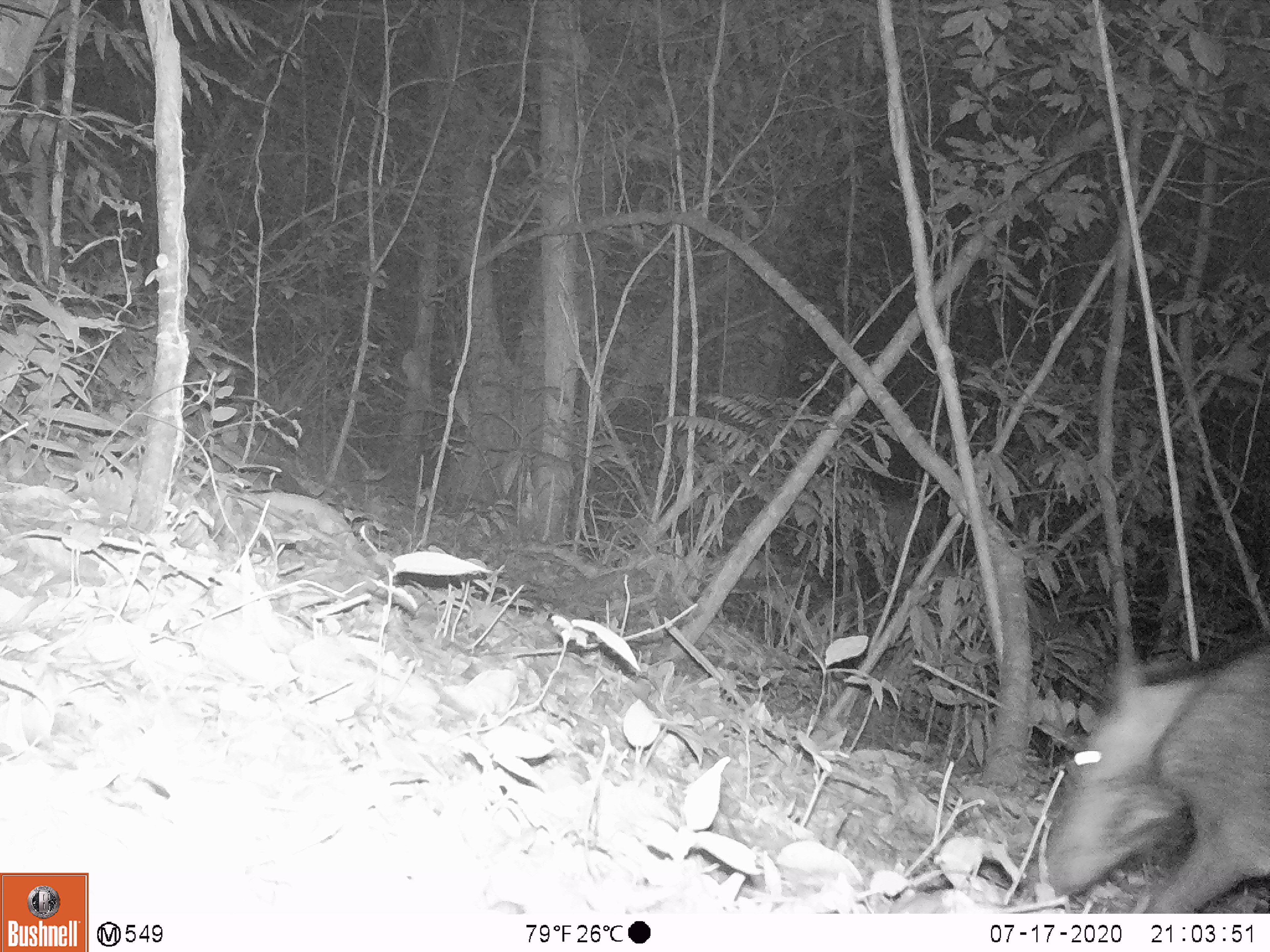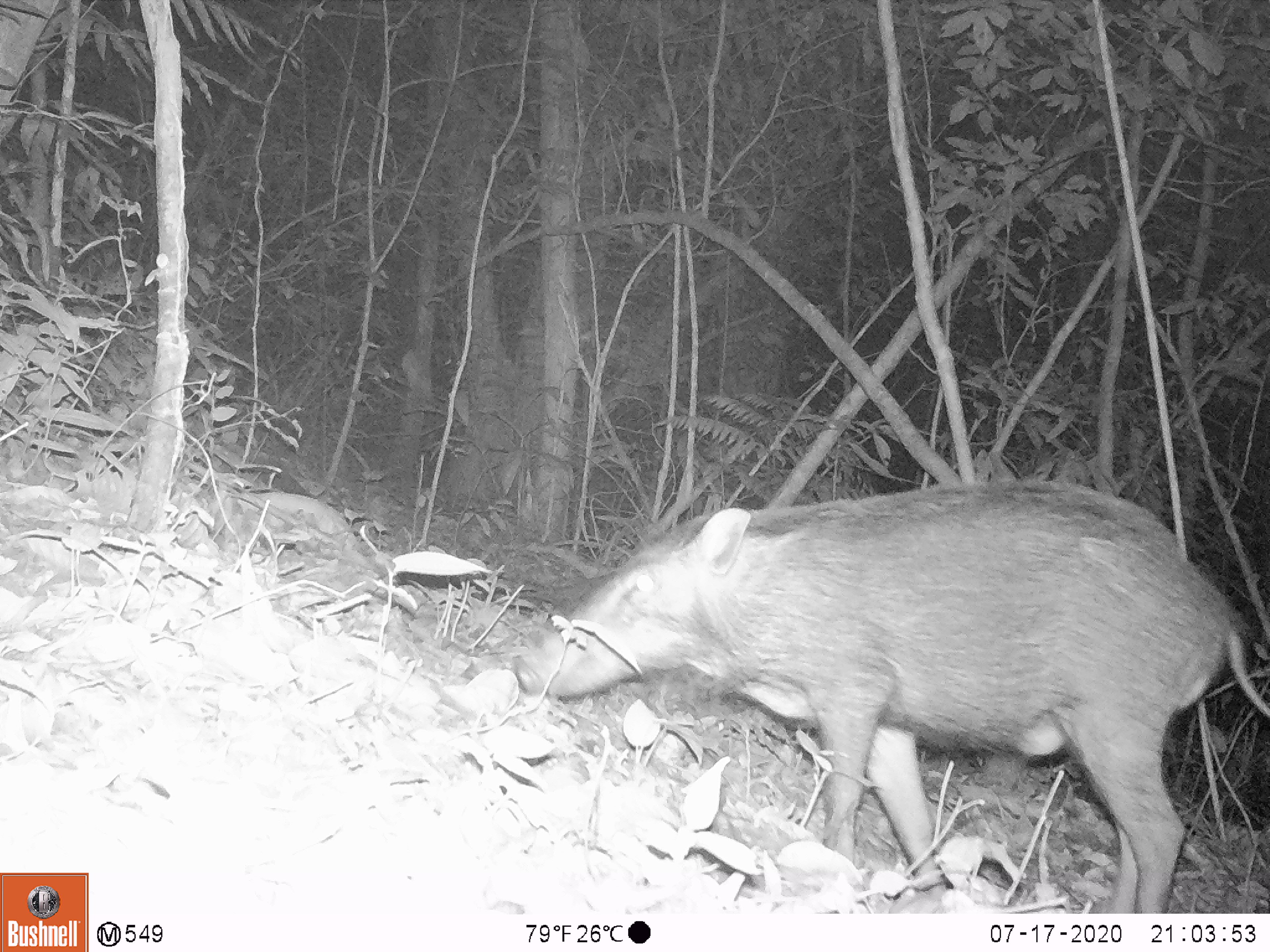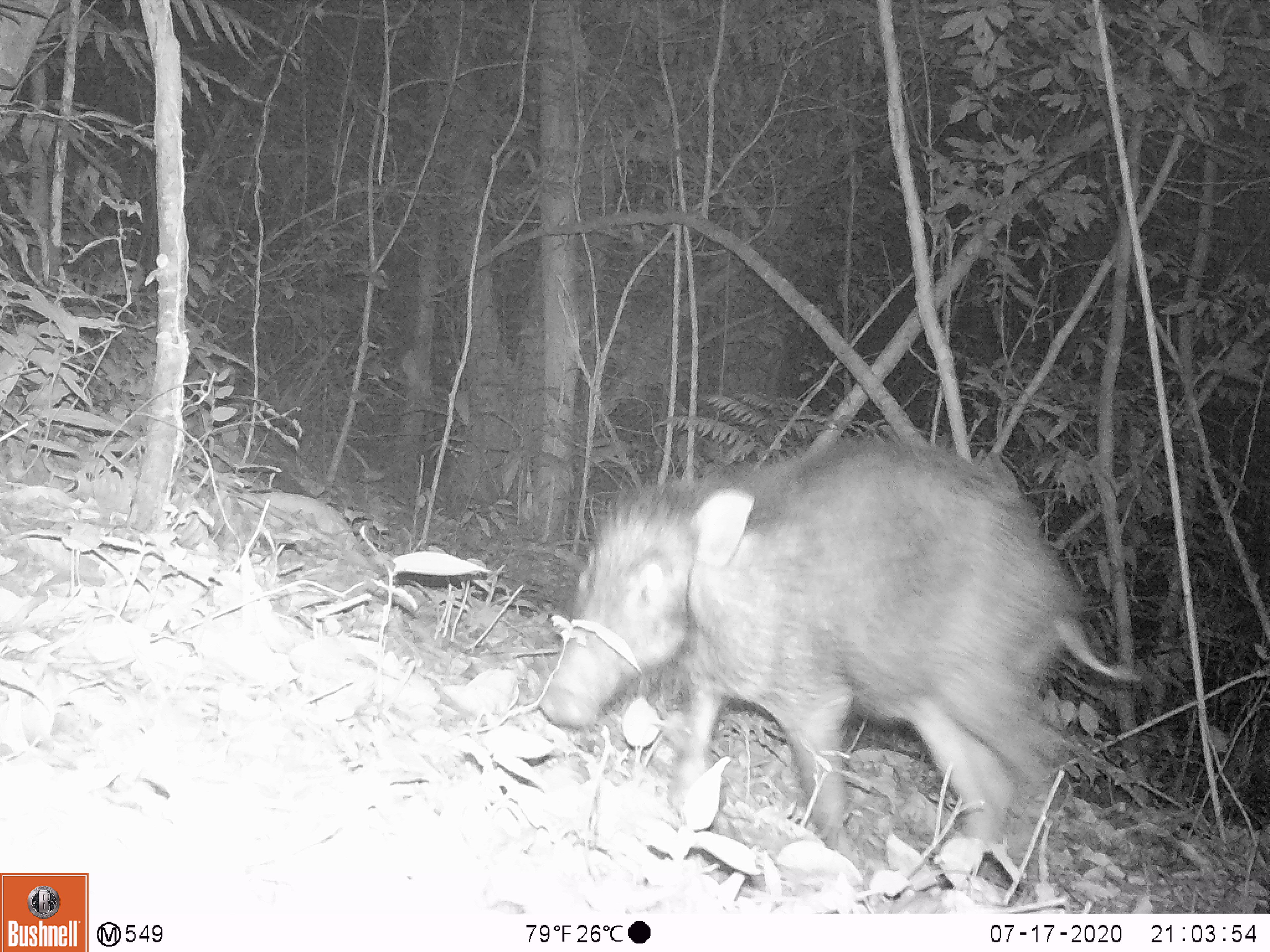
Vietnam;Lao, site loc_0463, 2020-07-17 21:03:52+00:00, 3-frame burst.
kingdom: Animalia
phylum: Chordata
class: Mammalia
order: Artiodactyla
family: Suidae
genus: Sus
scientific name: Sus scrofa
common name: eurasian wild pig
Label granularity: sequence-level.